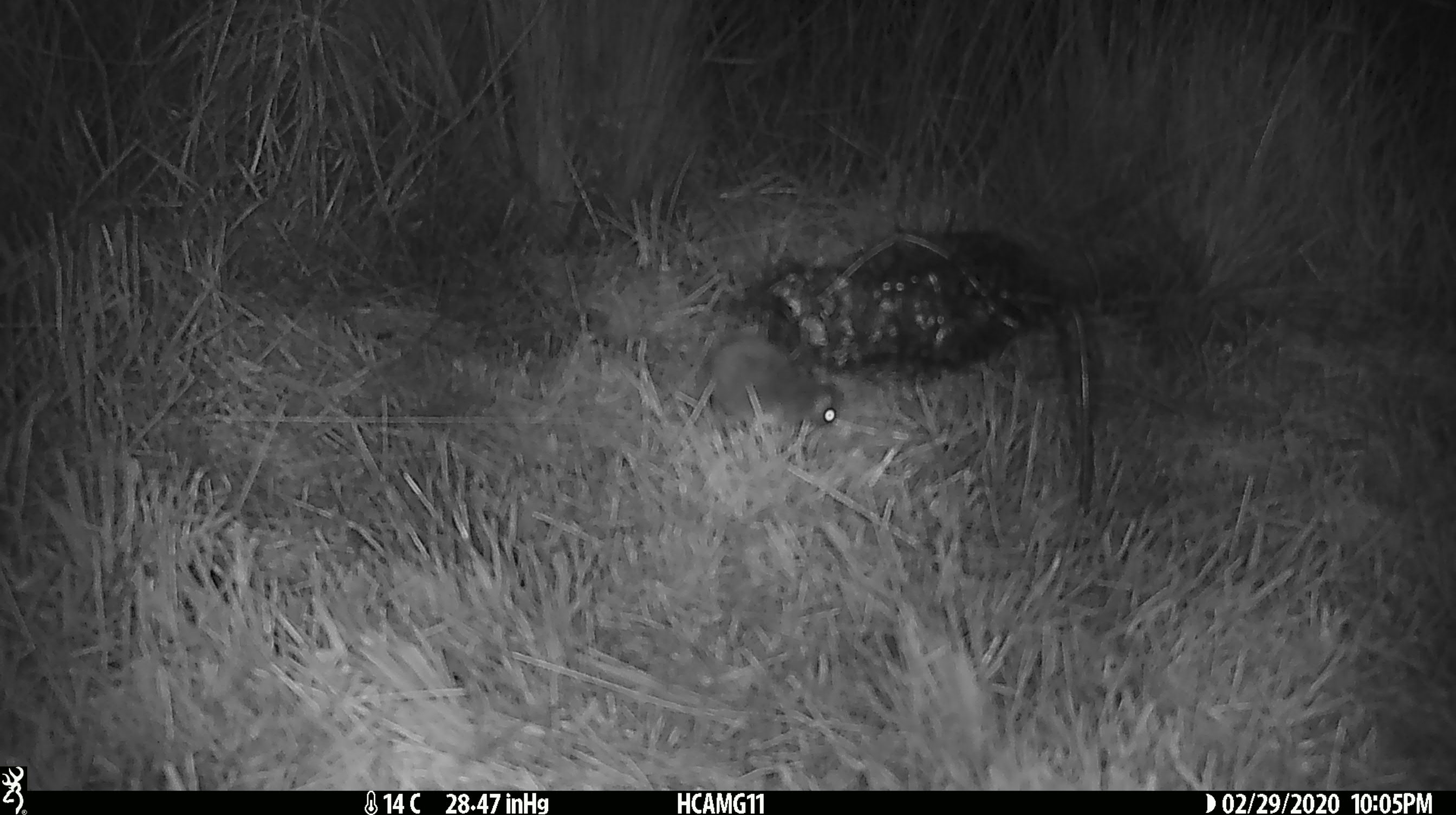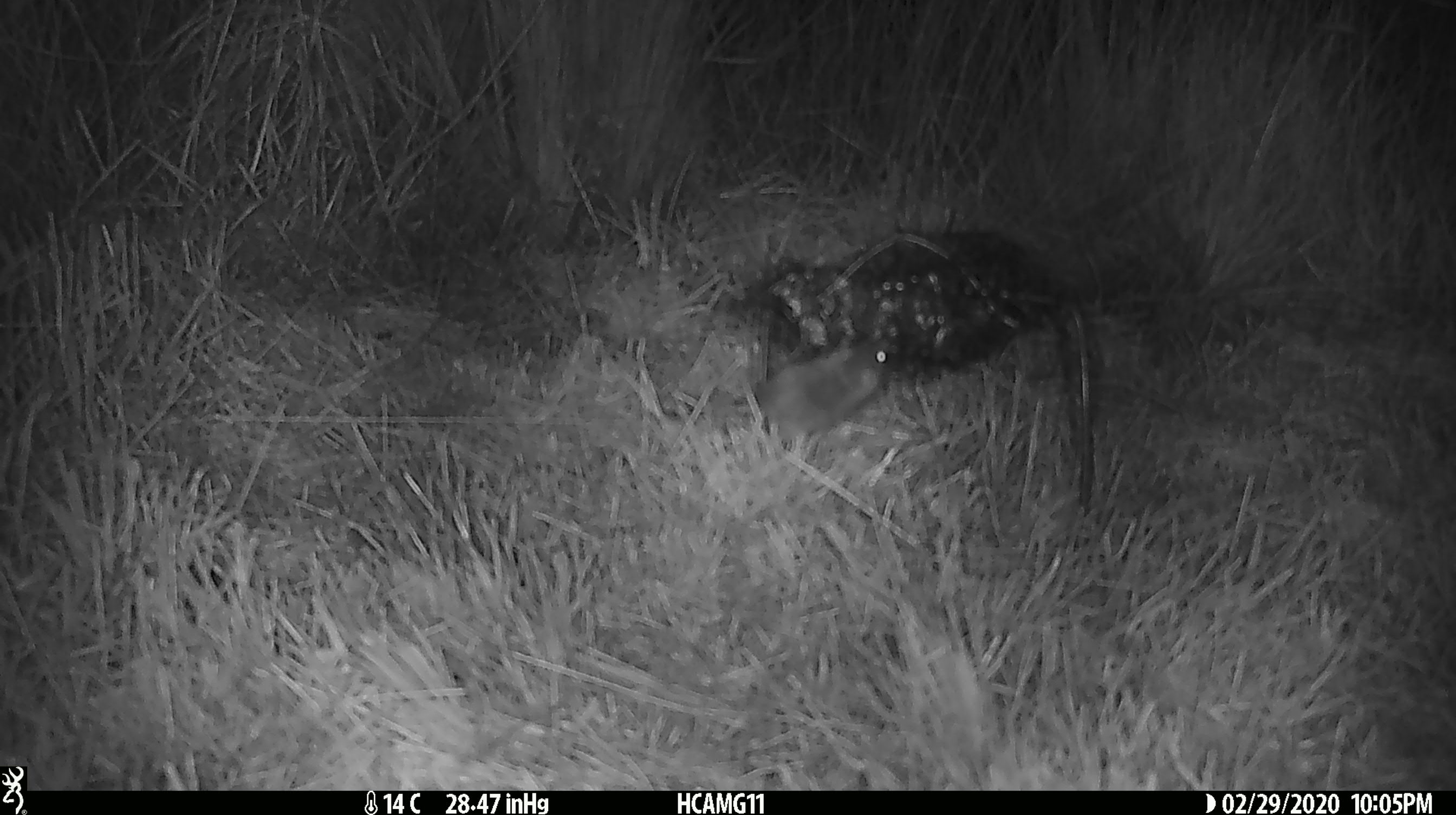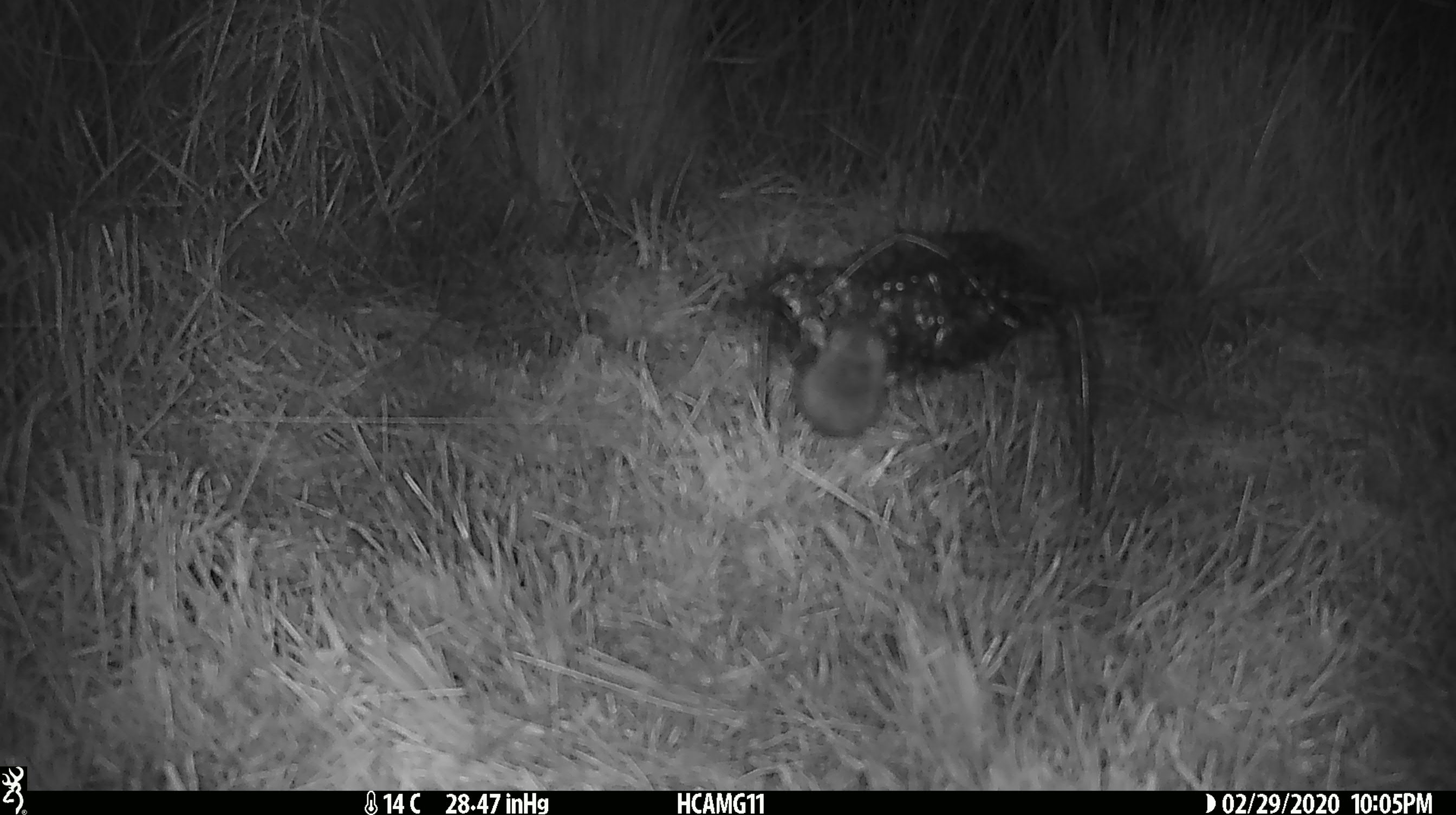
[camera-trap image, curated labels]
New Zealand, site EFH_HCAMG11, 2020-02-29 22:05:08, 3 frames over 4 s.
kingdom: Animalia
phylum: Chordata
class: Mammalia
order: Rodentia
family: Muridae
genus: Mus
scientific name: Mus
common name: mouse